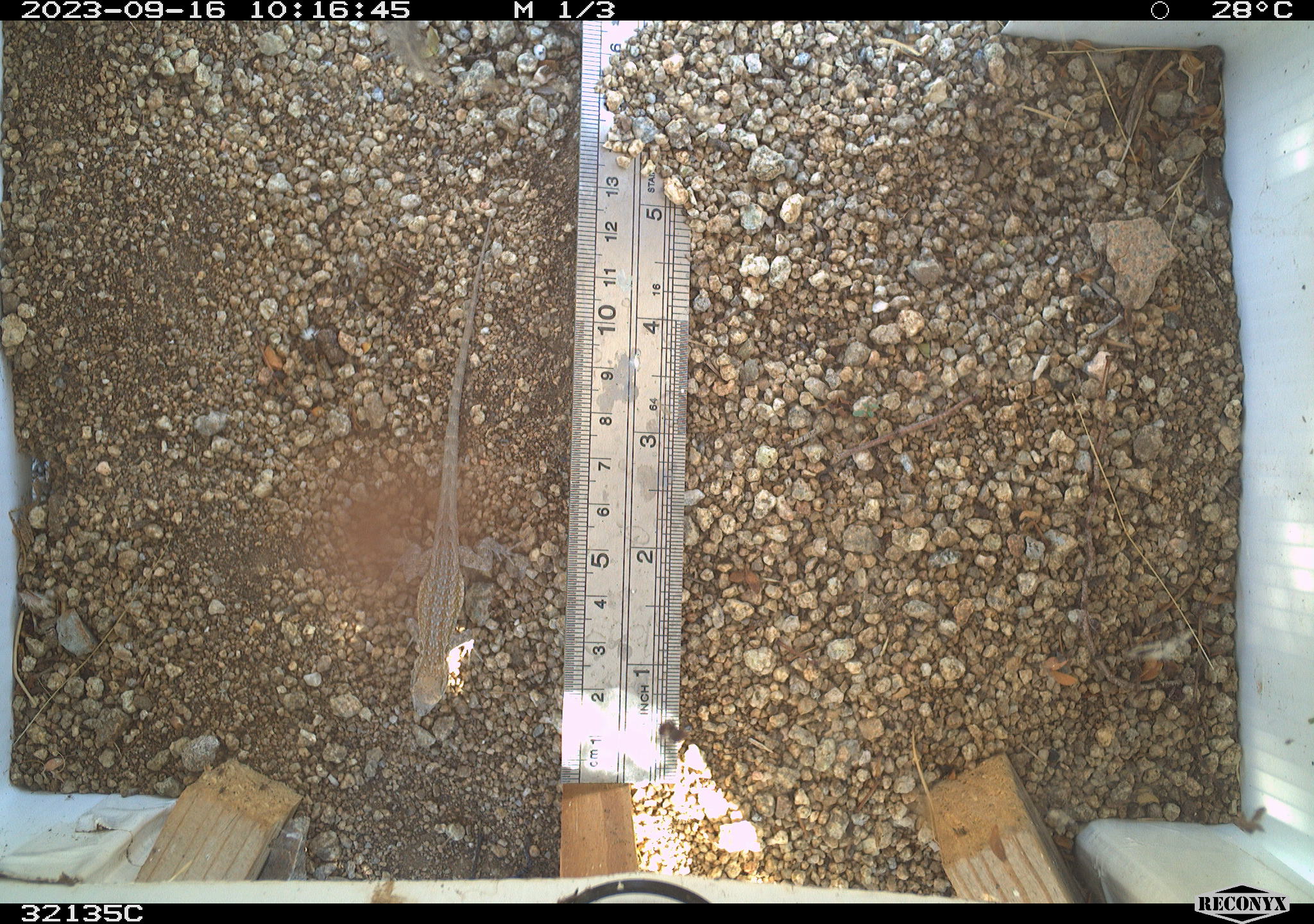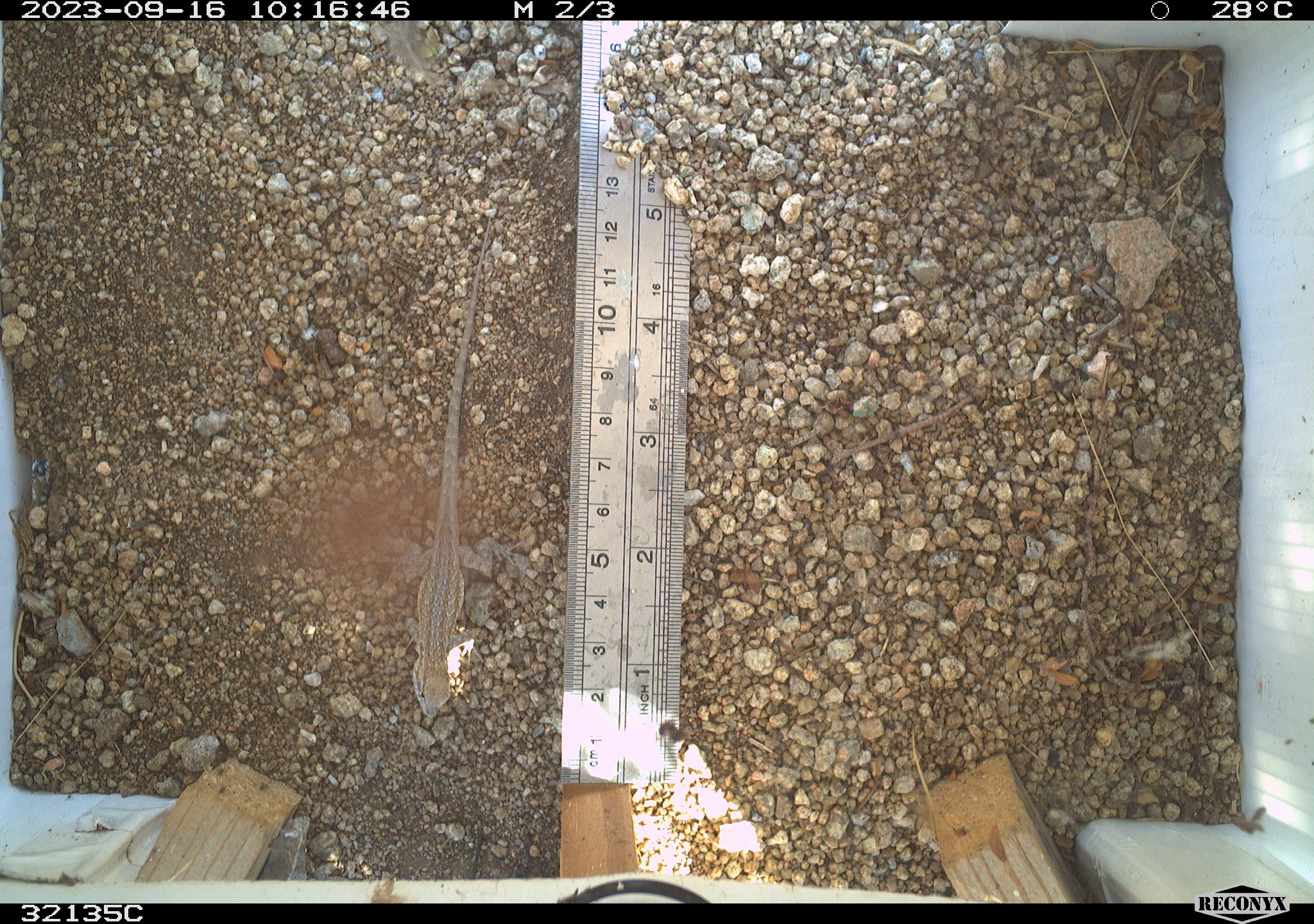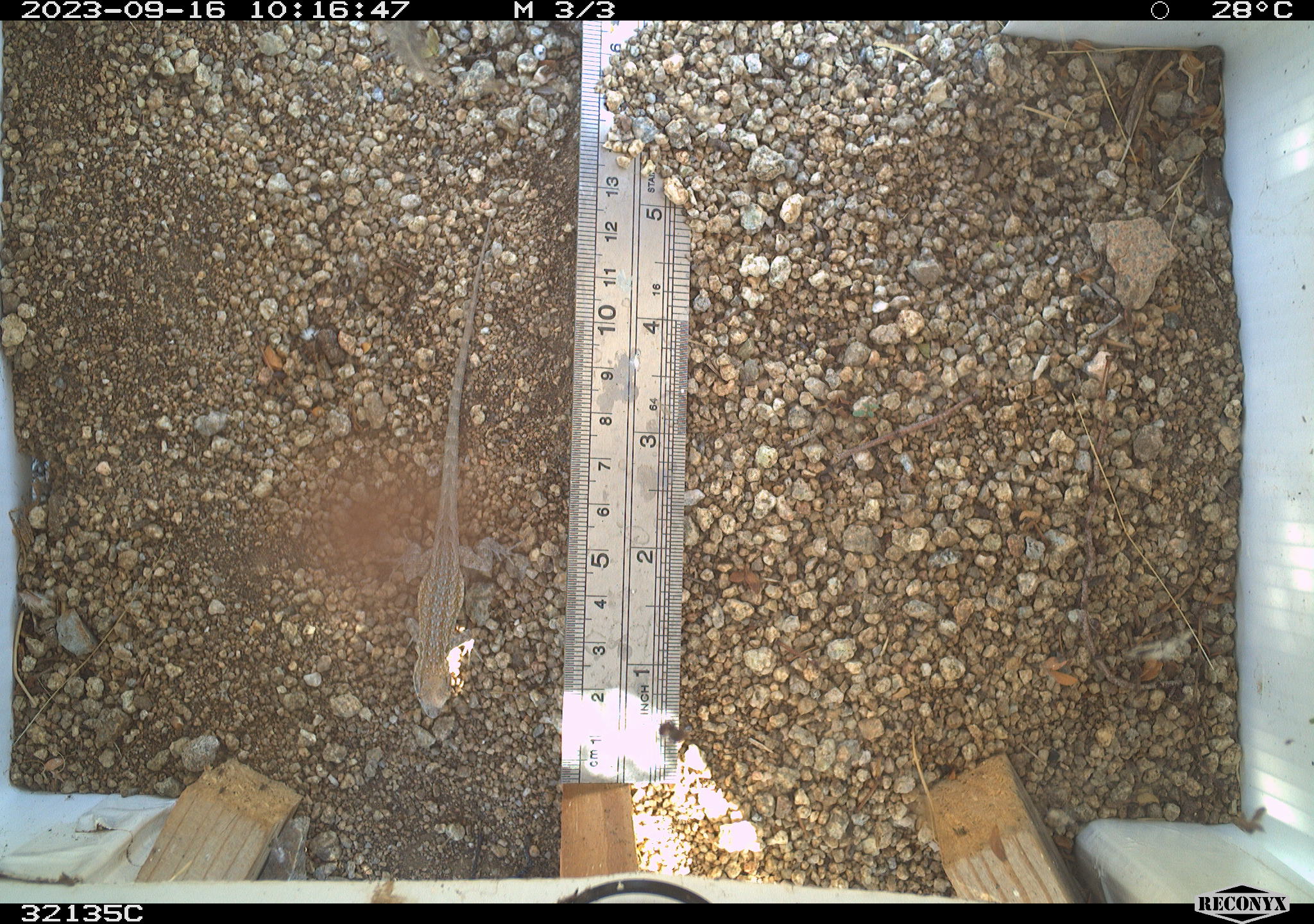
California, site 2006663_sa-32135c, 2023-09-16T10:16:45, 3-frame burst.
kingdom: Animalia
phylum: Chordata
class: Reptilia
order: Squamata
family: Phrynosomatidae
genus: Uta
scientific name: Uta stansburiana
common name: common side-blotched lizard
Common side-blotched lizard (Uta stansburiana).